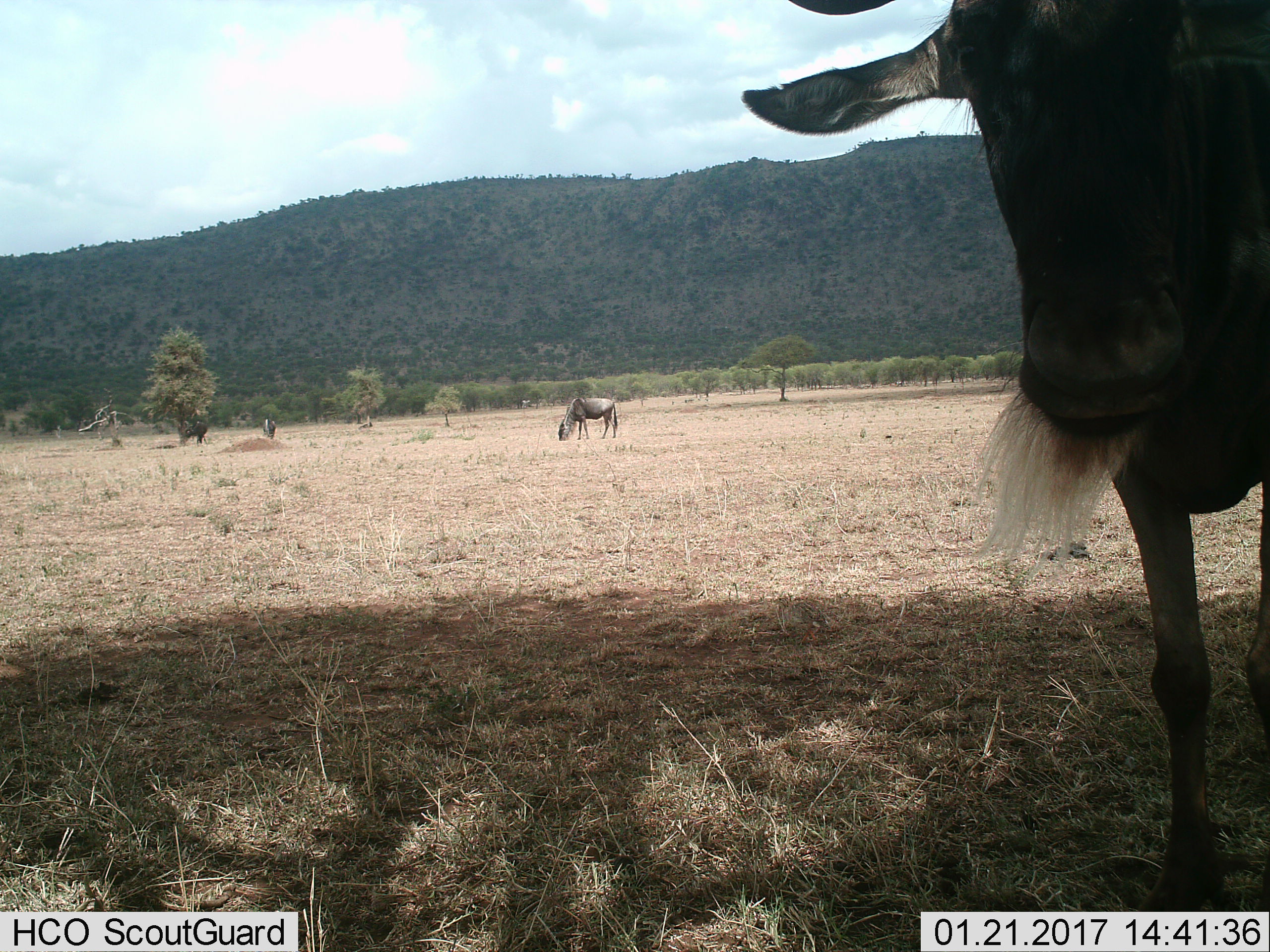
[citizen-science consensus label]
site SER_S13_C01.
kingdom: Animalia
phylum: Chordata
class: Mammalia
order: Artiodactyla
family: Bovidae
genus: Connochaetes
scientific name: Connochaetes taurinus taurinus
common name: blue wildebeest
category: wildebeestblue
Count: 3.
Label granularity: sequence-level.